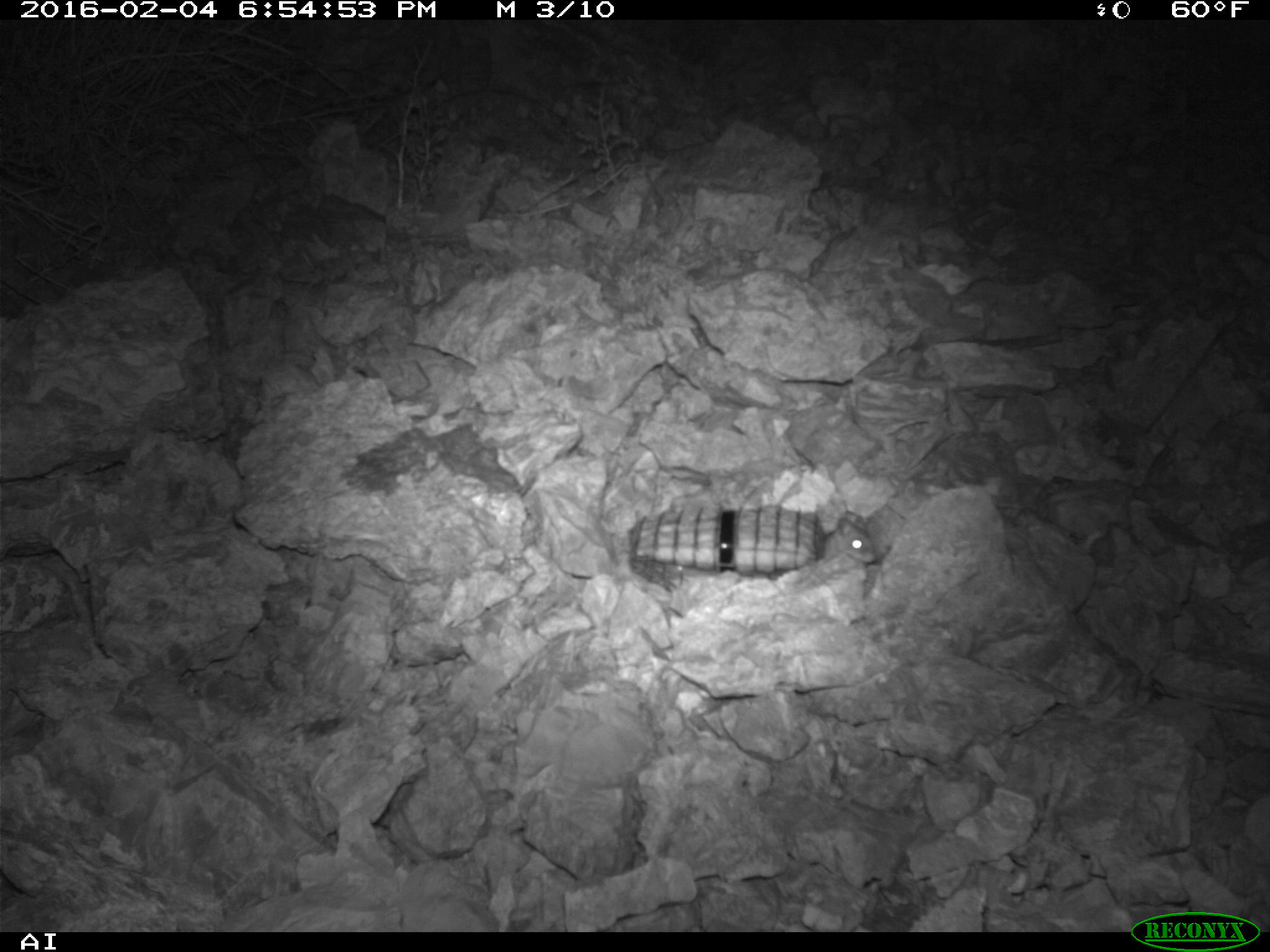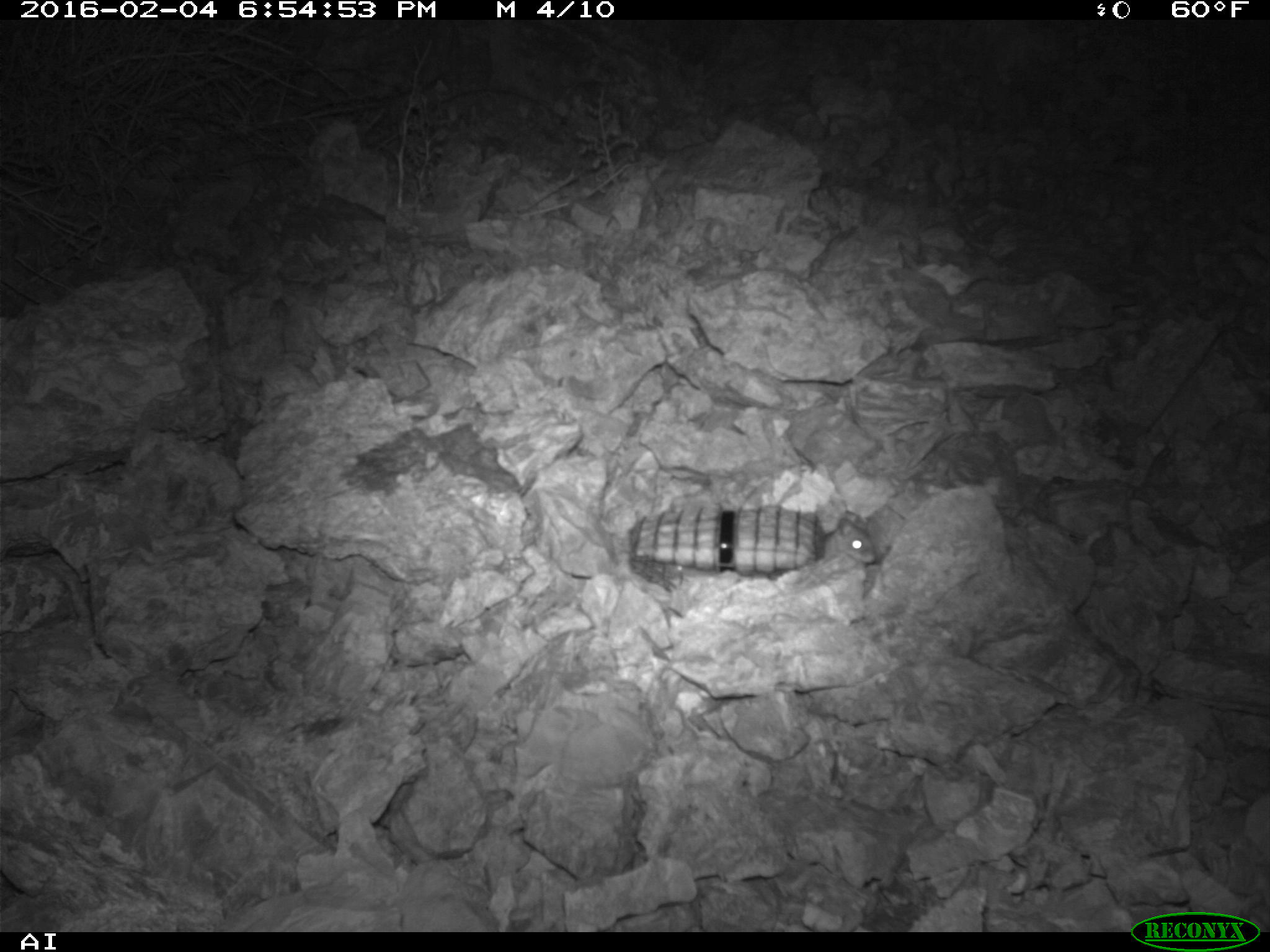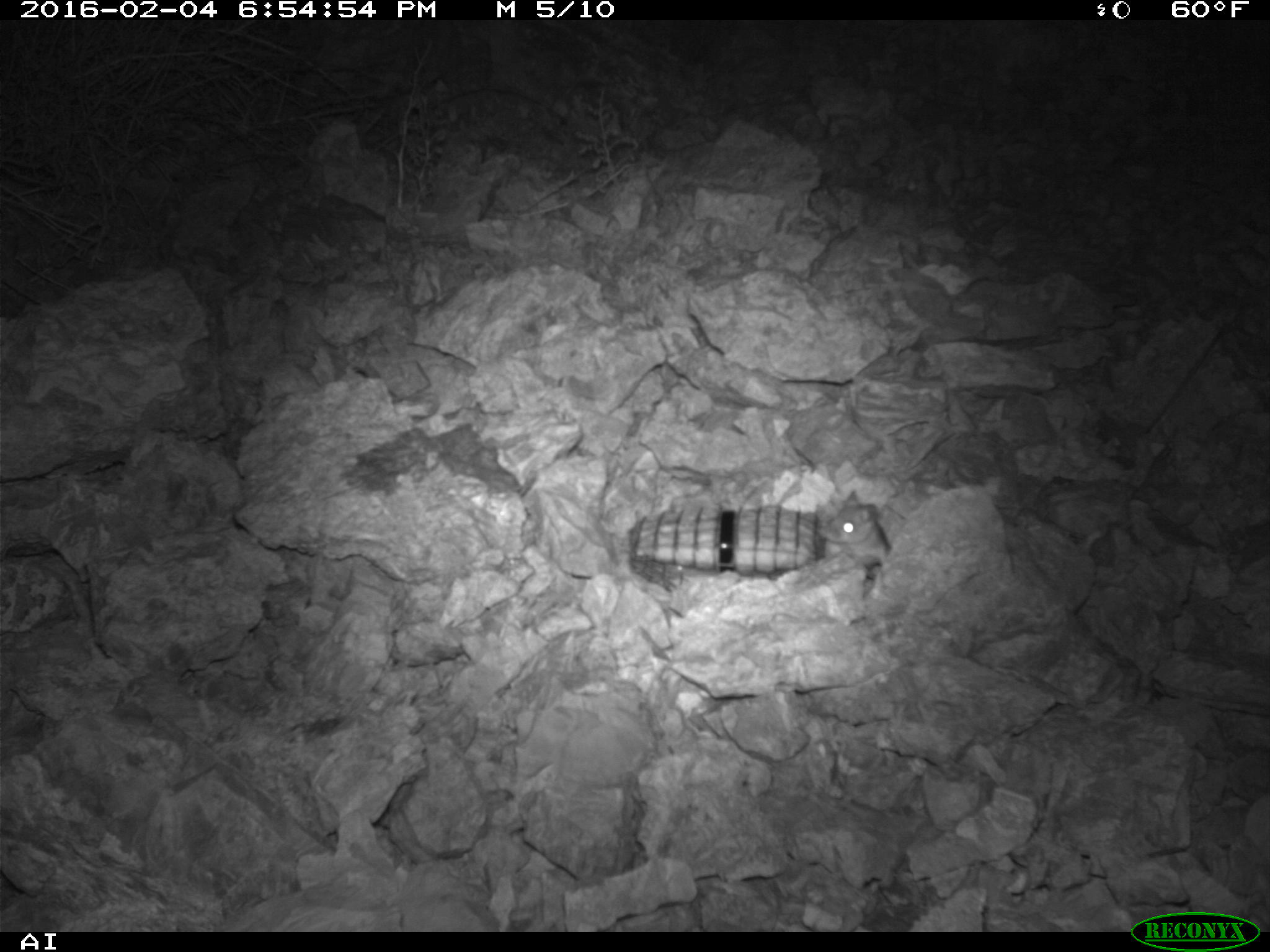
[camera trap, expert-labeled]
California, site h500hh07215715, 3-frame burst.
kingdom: Animalia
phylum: Chordata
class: Mammalia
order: Rodentia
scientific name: Rodentia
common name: rodent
Rodent (Rodentia).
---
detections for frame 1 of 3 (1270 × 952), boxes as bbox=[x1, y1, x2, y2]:
rodent: bbox=[820, 510, 876, 563]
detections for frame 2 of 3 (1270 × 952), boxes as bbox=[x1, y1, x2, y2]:
rodent: bbox=[823, 510, 876, 565]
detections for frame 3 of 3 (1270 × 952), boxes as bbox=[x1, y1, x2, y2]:
rodent: bbox=[822, 488, 888, 569]